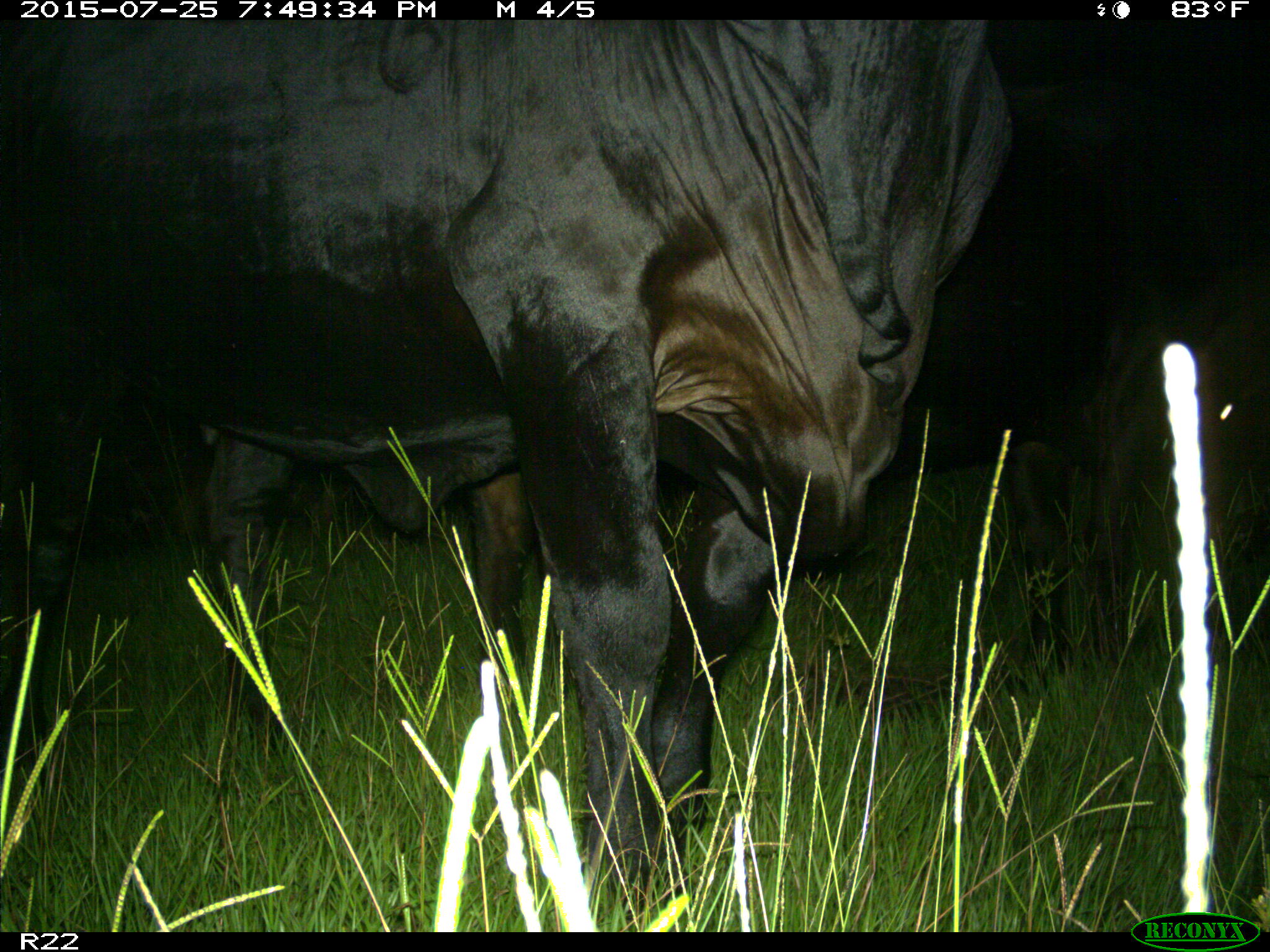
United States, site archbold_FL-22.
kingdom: Animalia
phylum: Chordata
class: Mammalia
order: Artiodactyla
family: Bovidae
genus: Bos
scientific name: Bos taurus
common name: domestic cow